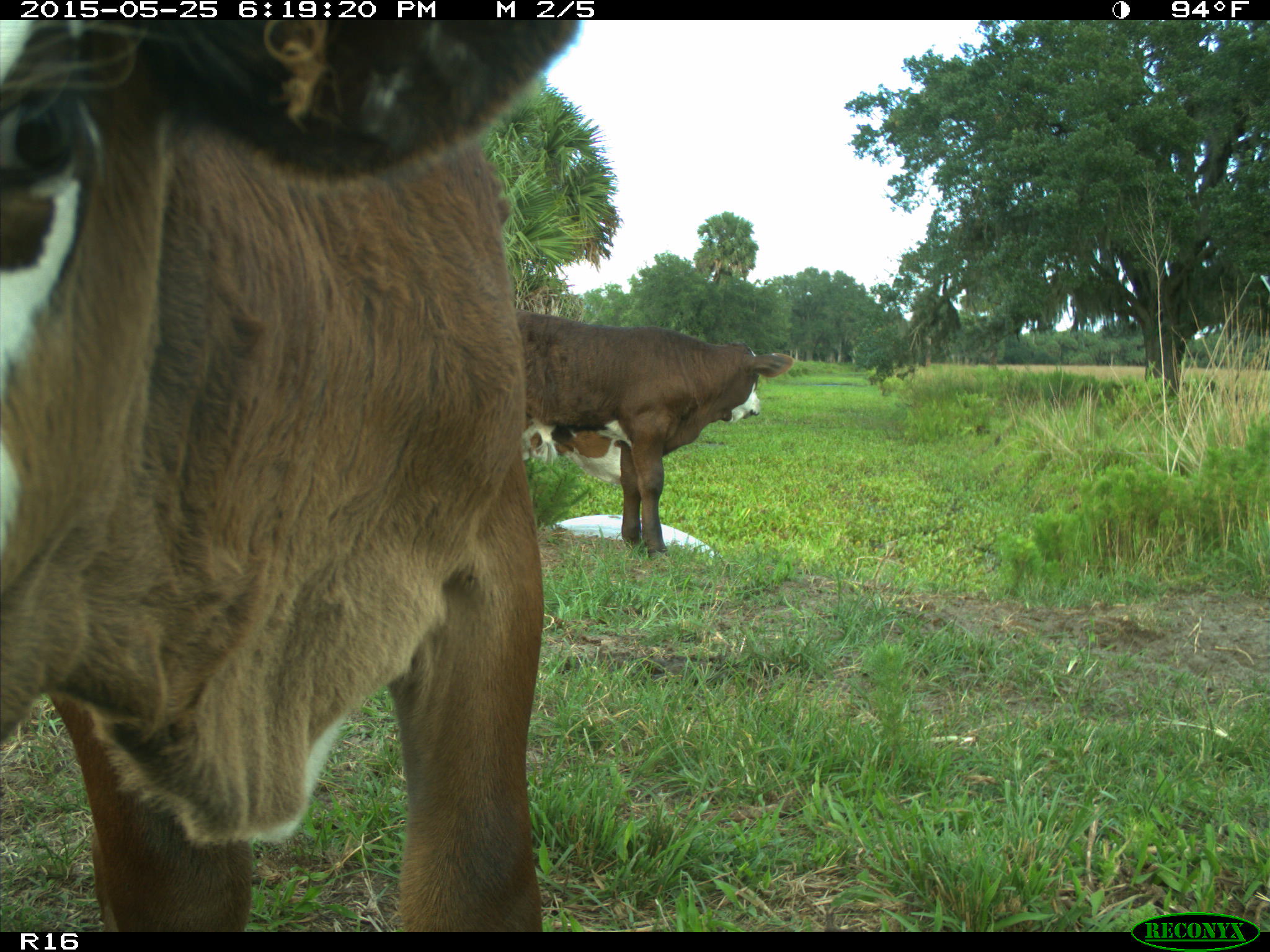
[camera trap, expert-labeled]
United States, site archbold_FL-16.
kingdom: Animalia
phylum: Chordata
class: Mammalia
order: Artiodactyla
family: Bovidae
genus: Bos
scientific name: Bos taurus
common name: domestic cow